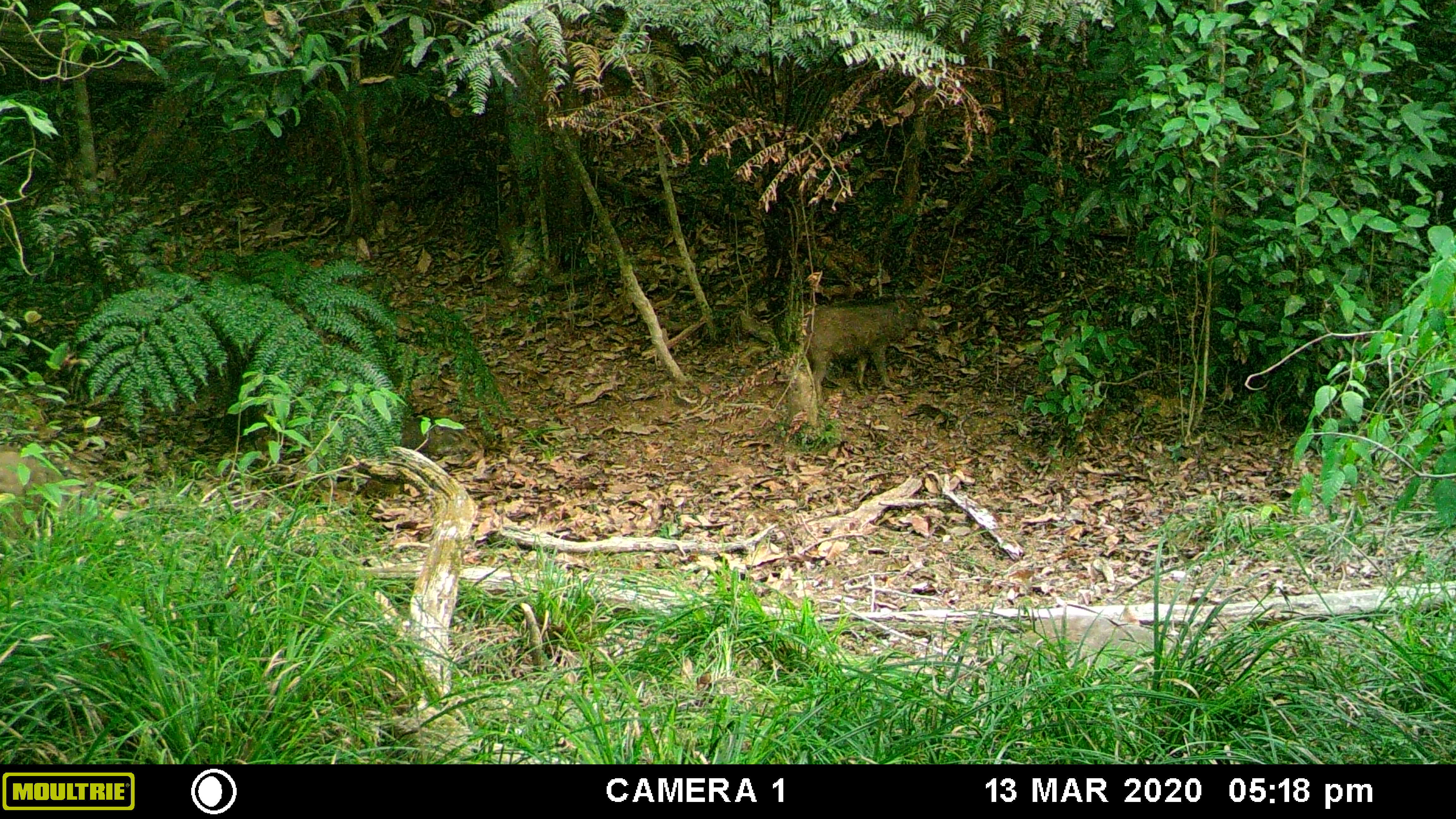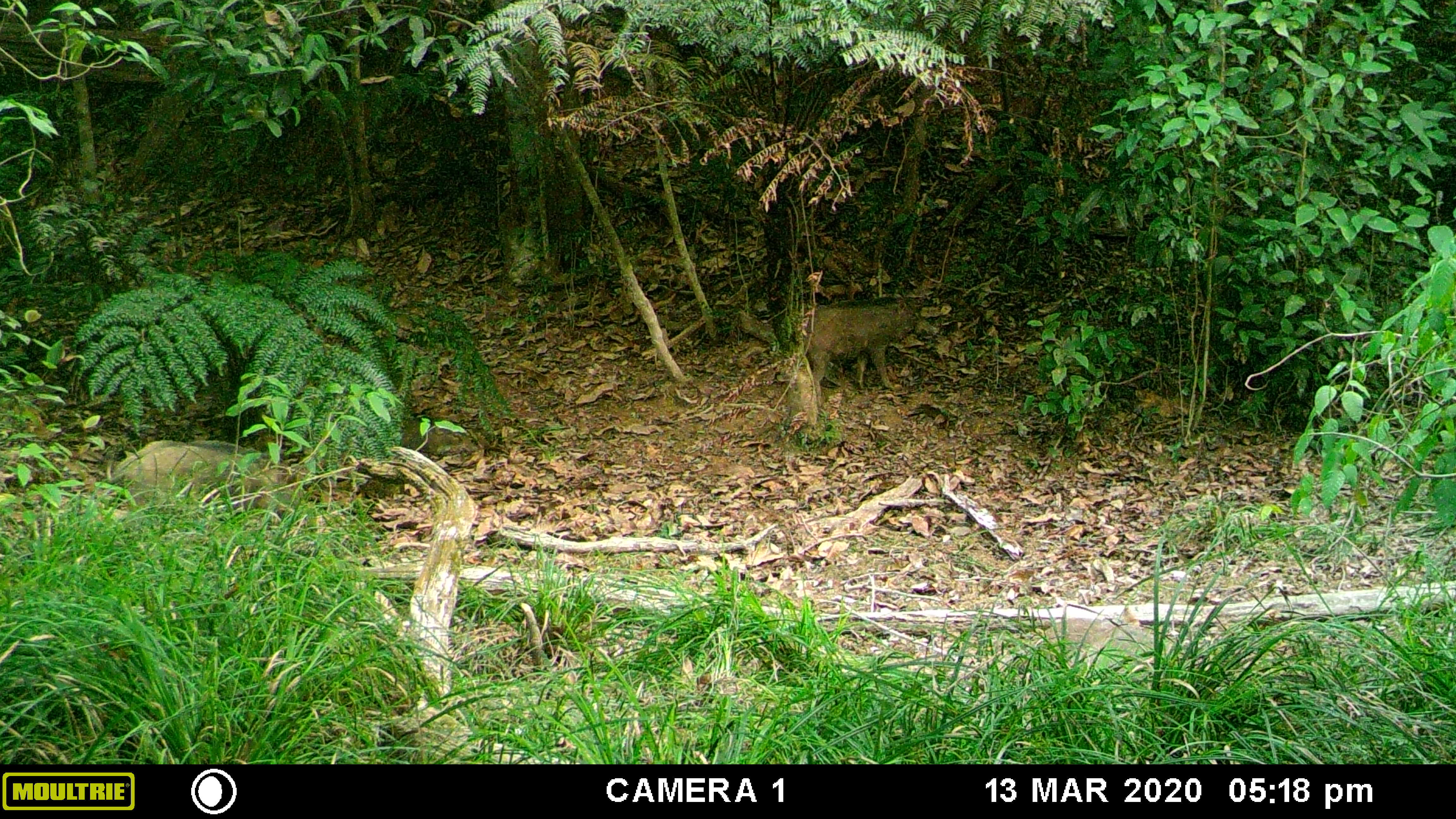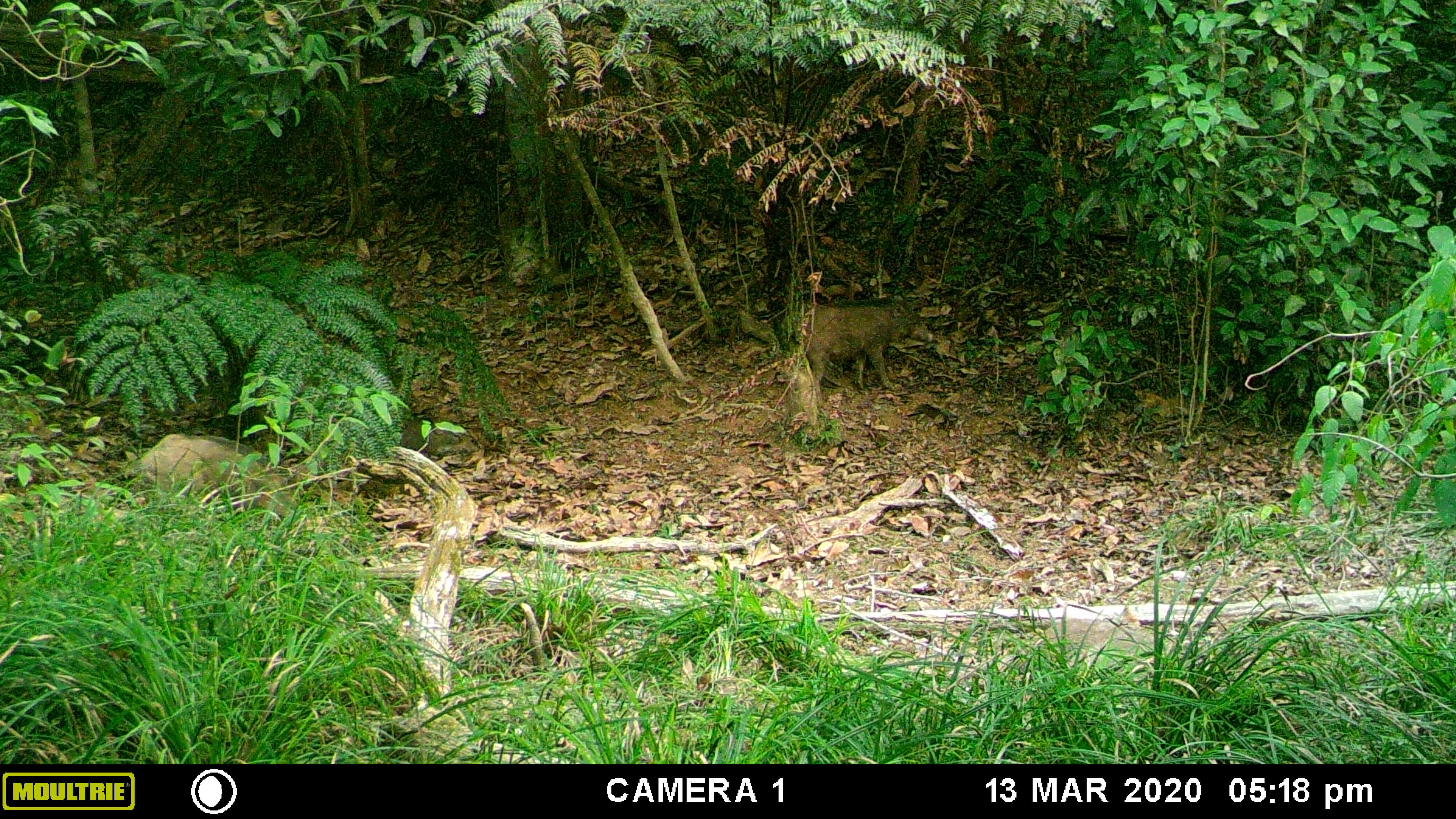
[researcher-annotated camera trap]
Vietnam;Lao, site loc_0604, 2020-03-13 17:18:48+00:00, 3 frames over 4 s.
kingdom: Animalia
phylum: Chordata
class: Mammalia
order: Artiodactyla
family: Suidae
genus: Sus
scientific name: Sus scrofa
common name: eurasian wild pig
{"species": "eurasian wild pig (Sus scrofa)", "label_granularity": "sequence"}